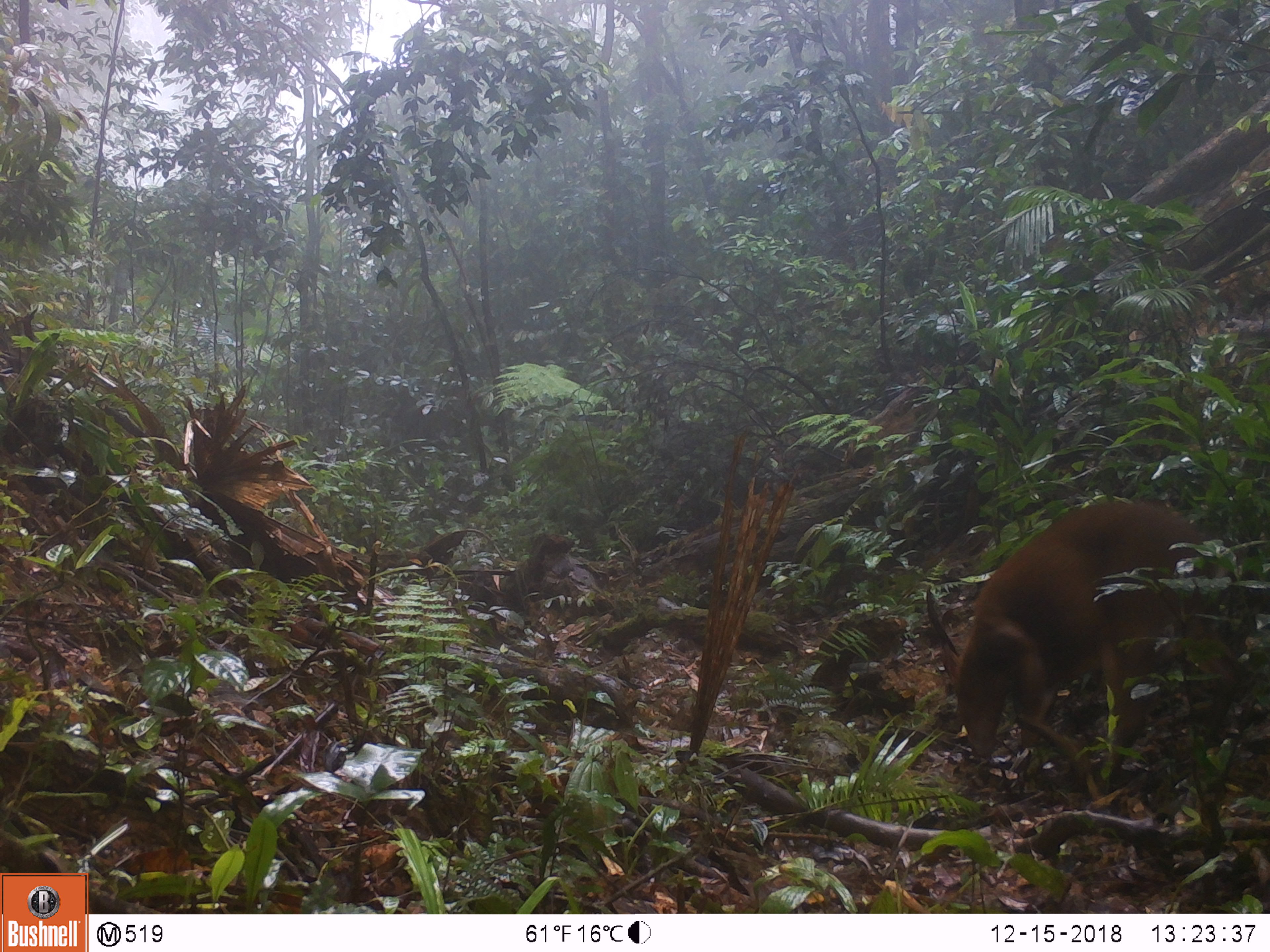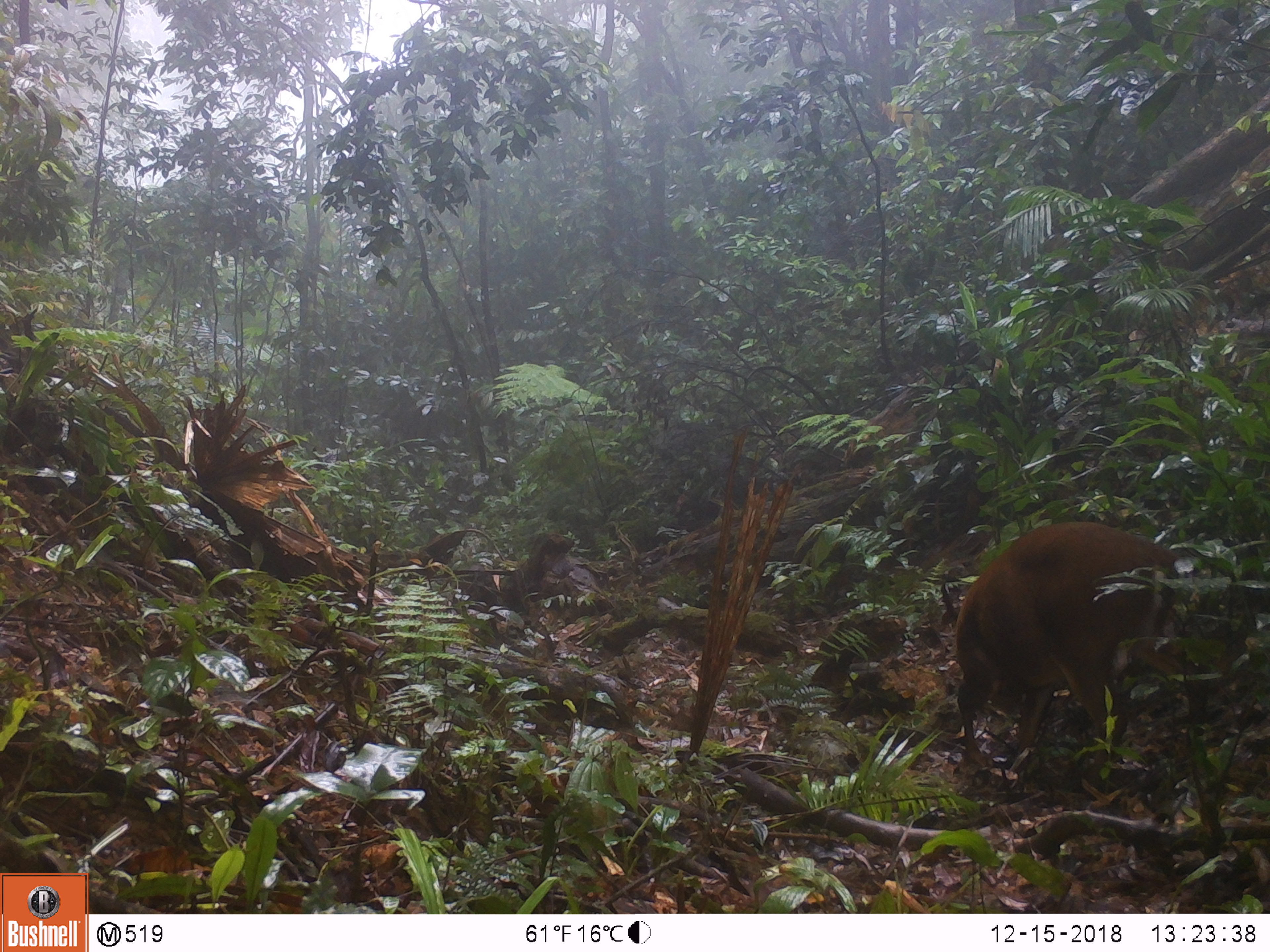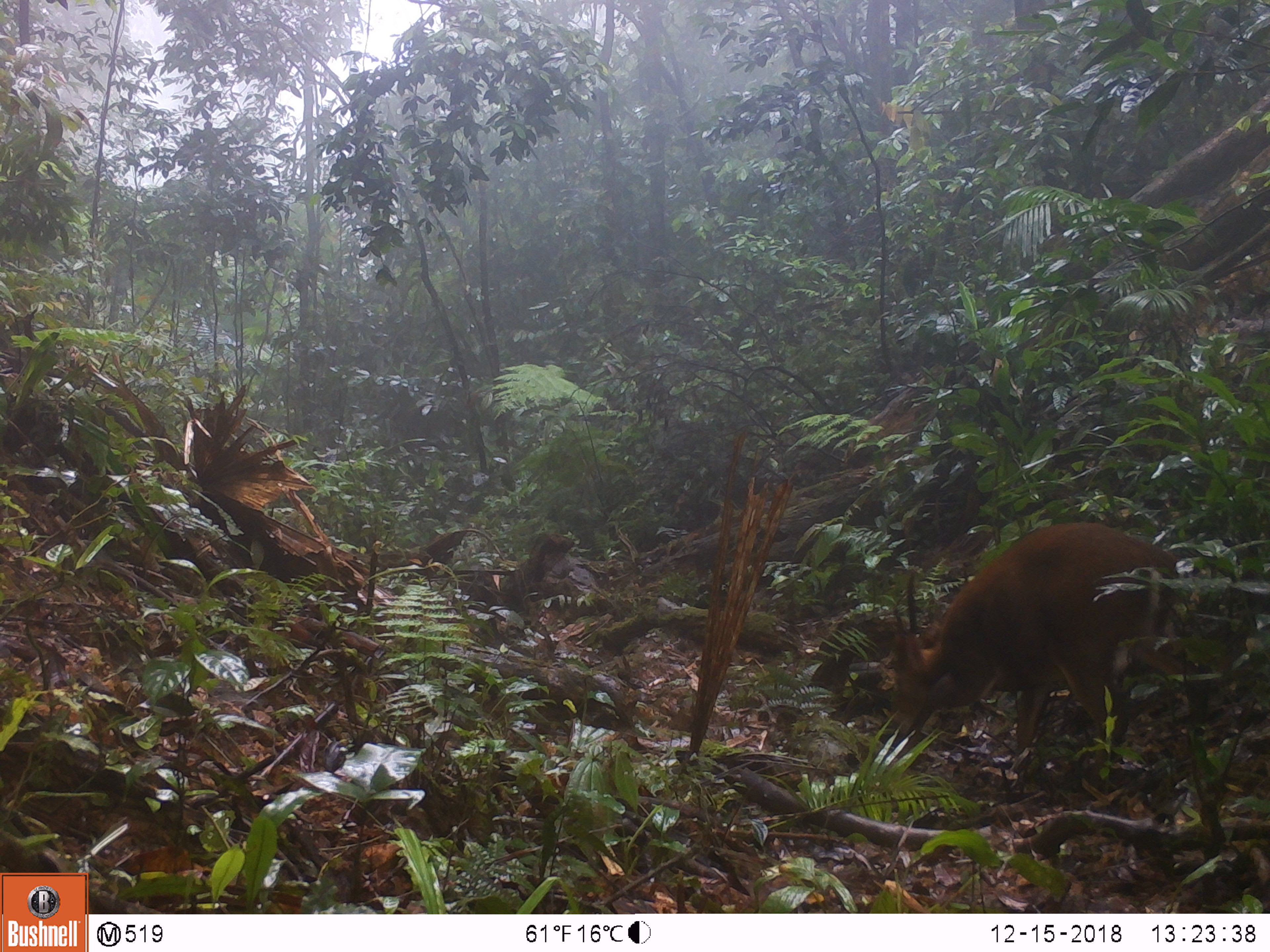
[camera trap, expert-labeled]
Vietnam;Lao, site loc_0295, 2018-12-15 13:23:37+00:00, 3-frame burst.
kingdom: Animalia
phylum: Chordata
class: Mammalia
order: Artiodactyla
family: Cervidae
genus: Muntiacus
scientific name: Muntiacus vuquangensis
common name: large-antlered muntjac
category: large antlered muntjac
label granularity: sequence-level